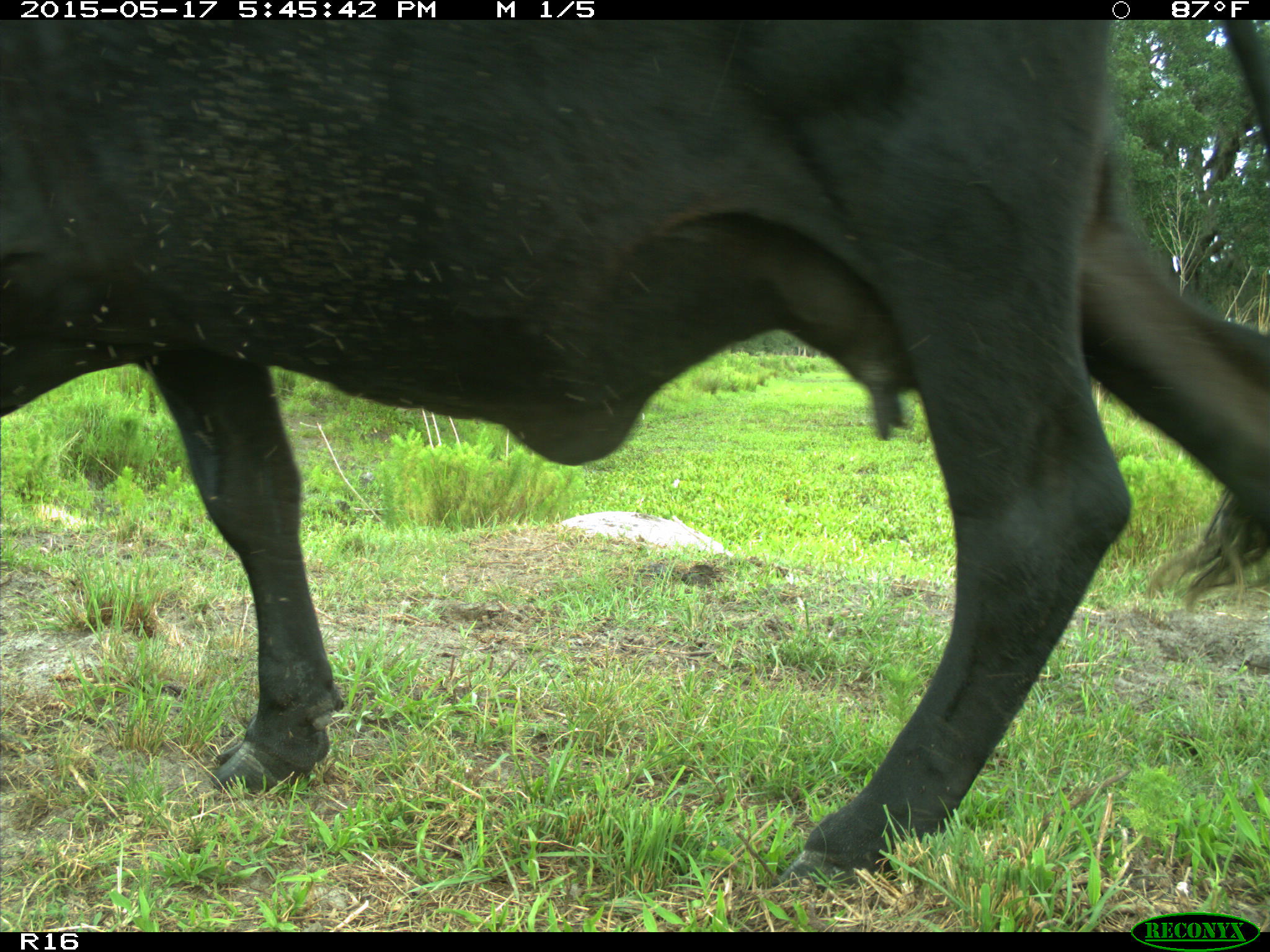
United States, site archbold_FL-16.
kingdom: Animalia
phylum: Chordata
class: Mammalia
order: Artiodactyla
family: Bovidae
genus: Bos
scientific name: Bos taurus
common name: domestic cow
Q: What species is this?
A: Bos taurus (domestic cow).